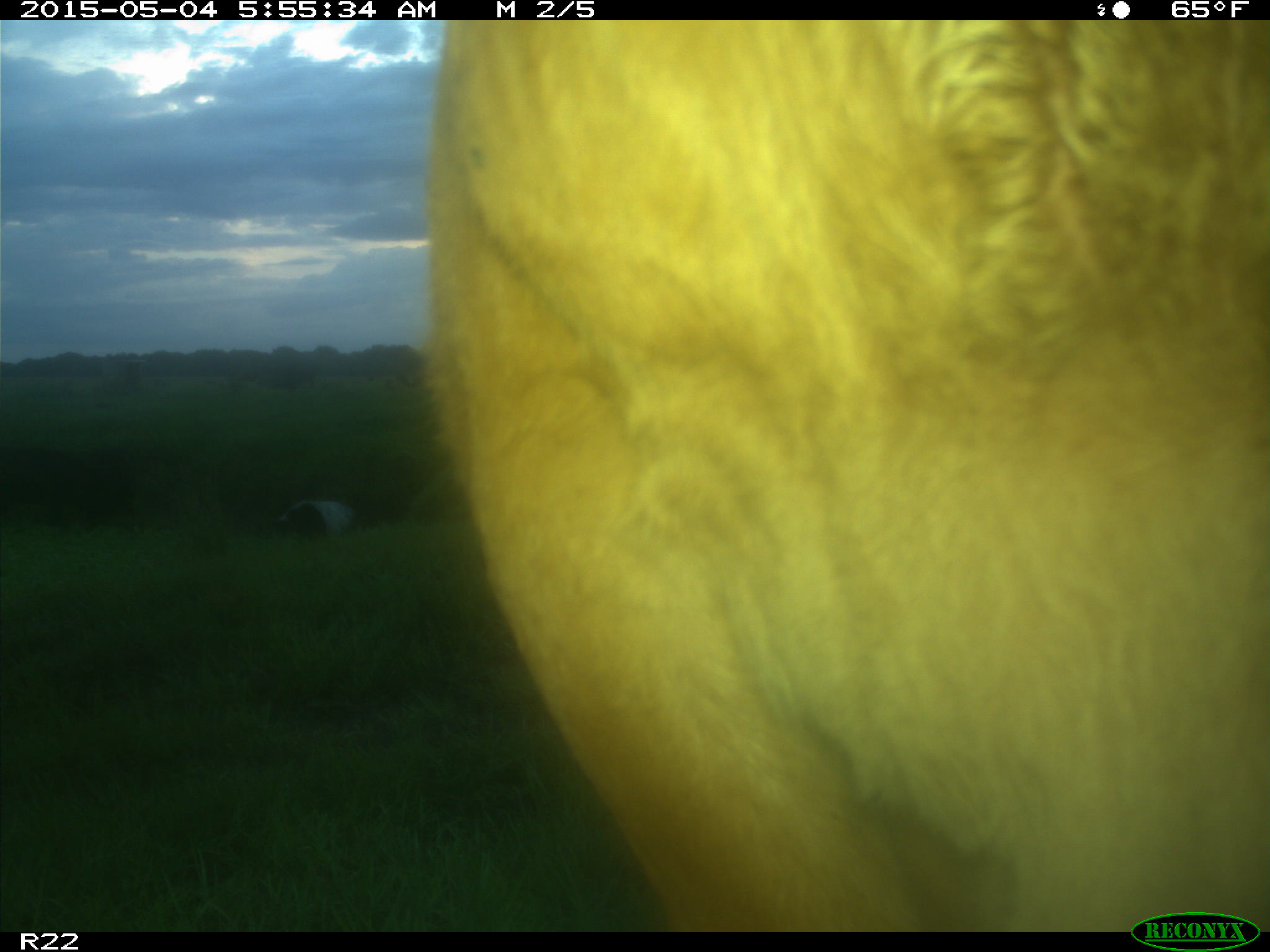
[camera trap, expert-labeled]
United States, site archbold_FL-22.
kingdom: Animalia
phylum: Chordata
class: Mammalia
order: Artiodactyla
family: Bovidae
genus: Bos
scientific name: Bos taurus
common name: domestic cow